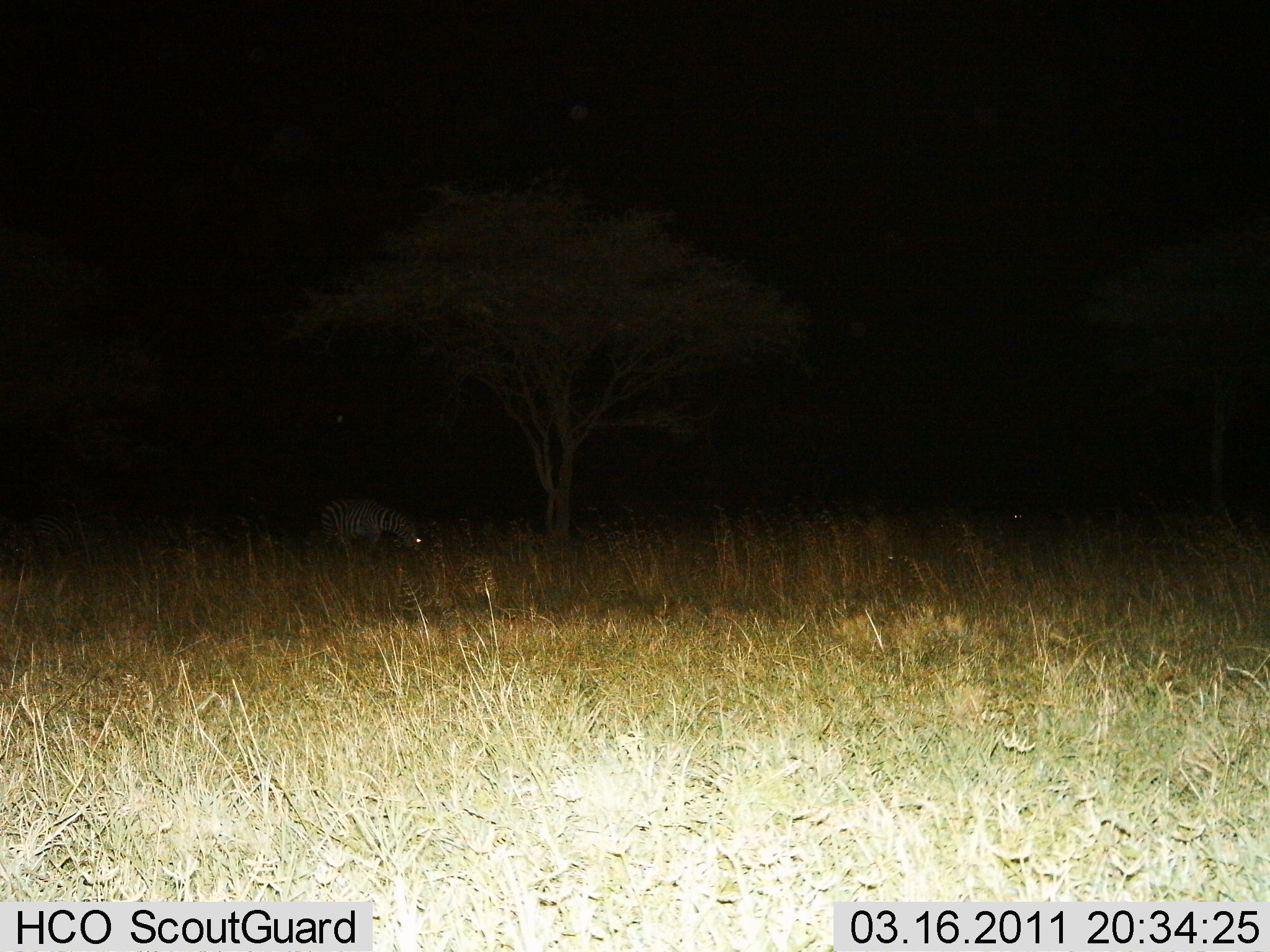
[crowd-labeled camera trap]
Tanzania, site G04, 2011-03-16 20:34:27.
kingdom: Animalia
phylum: Chordata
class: Mammalia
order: Perissodactyla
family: Equidae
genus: Equus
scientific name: Equus quagga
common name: plains zebra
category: zebra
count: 1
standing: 38%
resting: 0%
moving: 0%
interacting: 0%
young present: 0%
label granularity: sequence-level